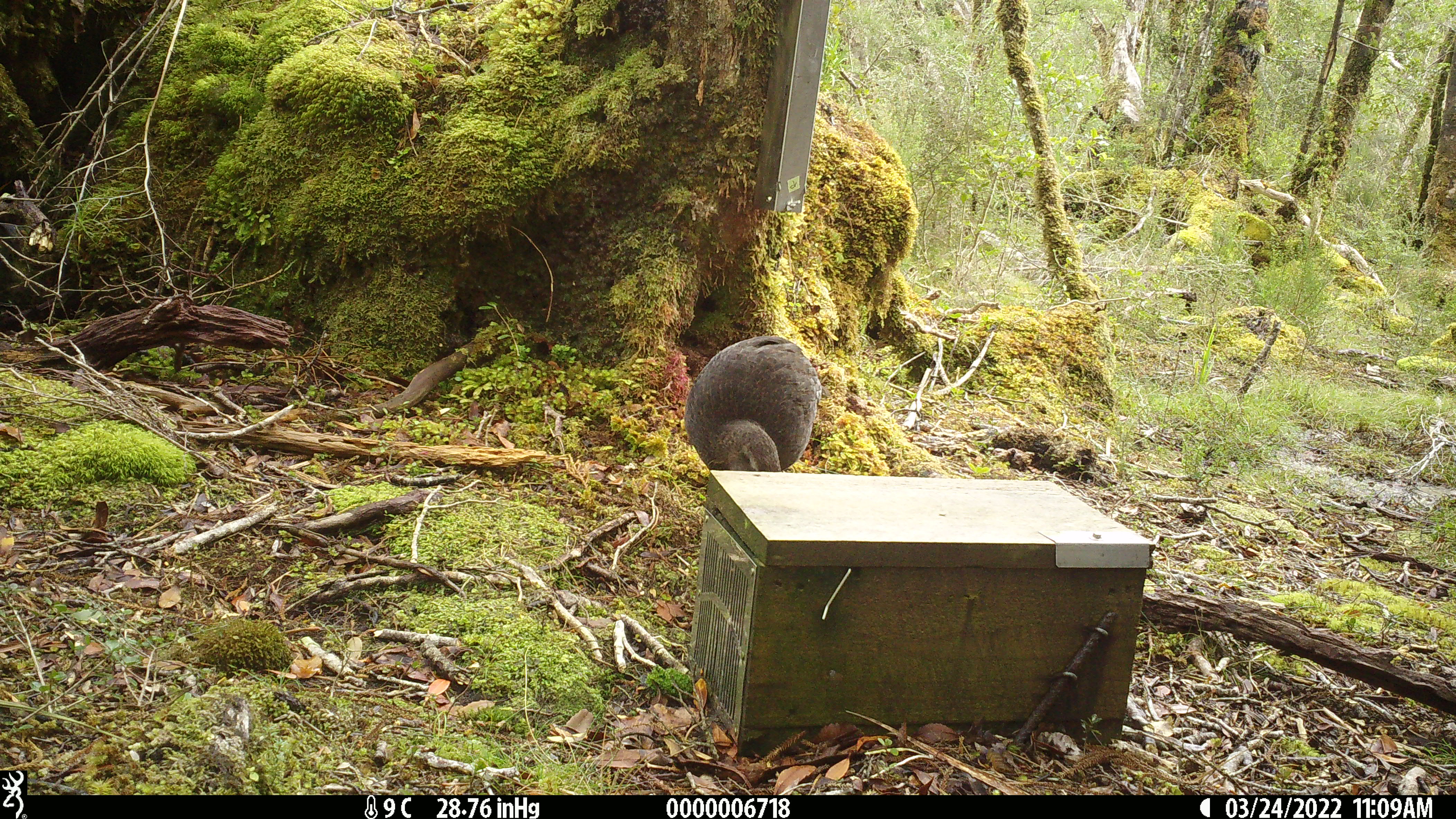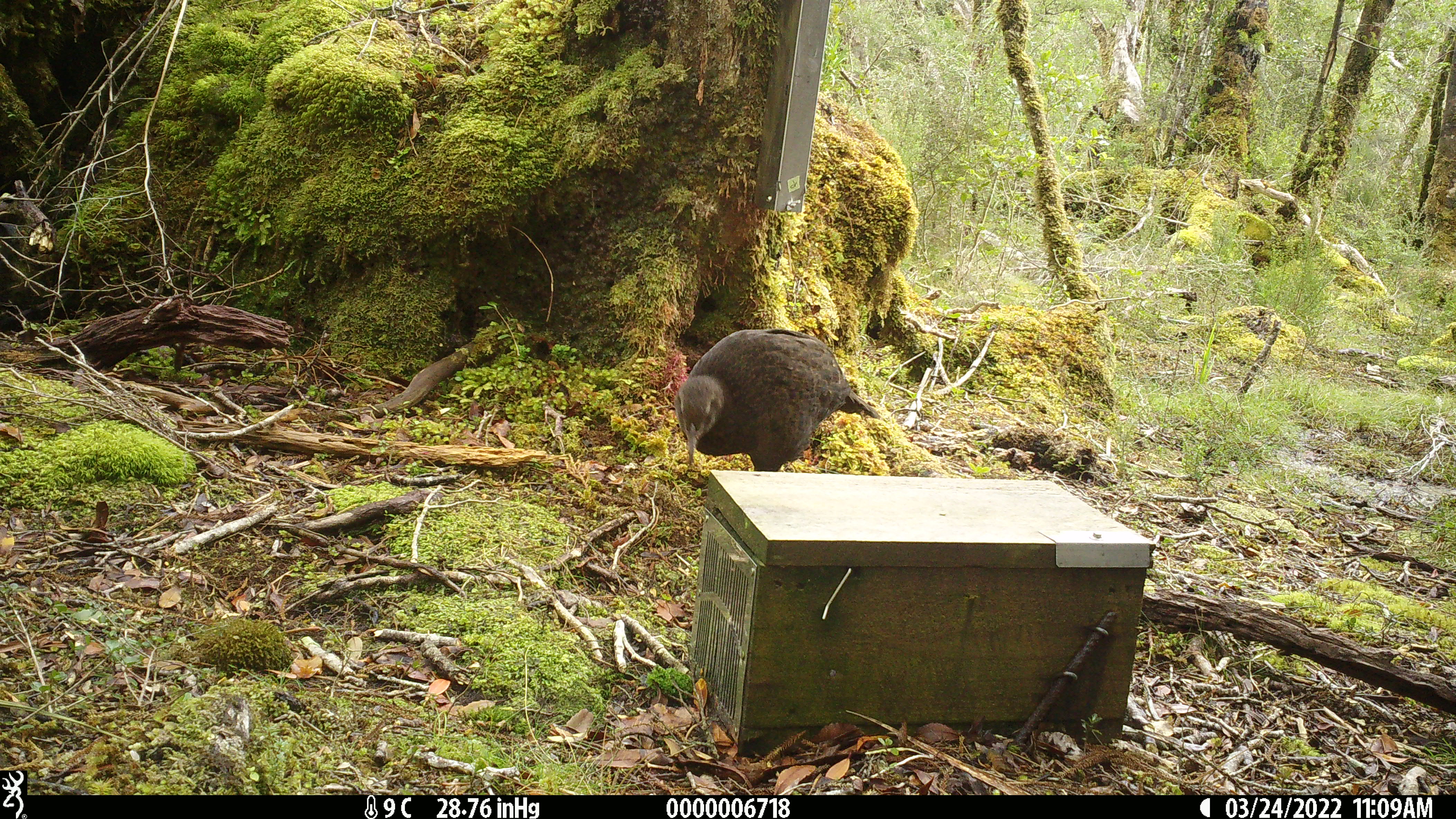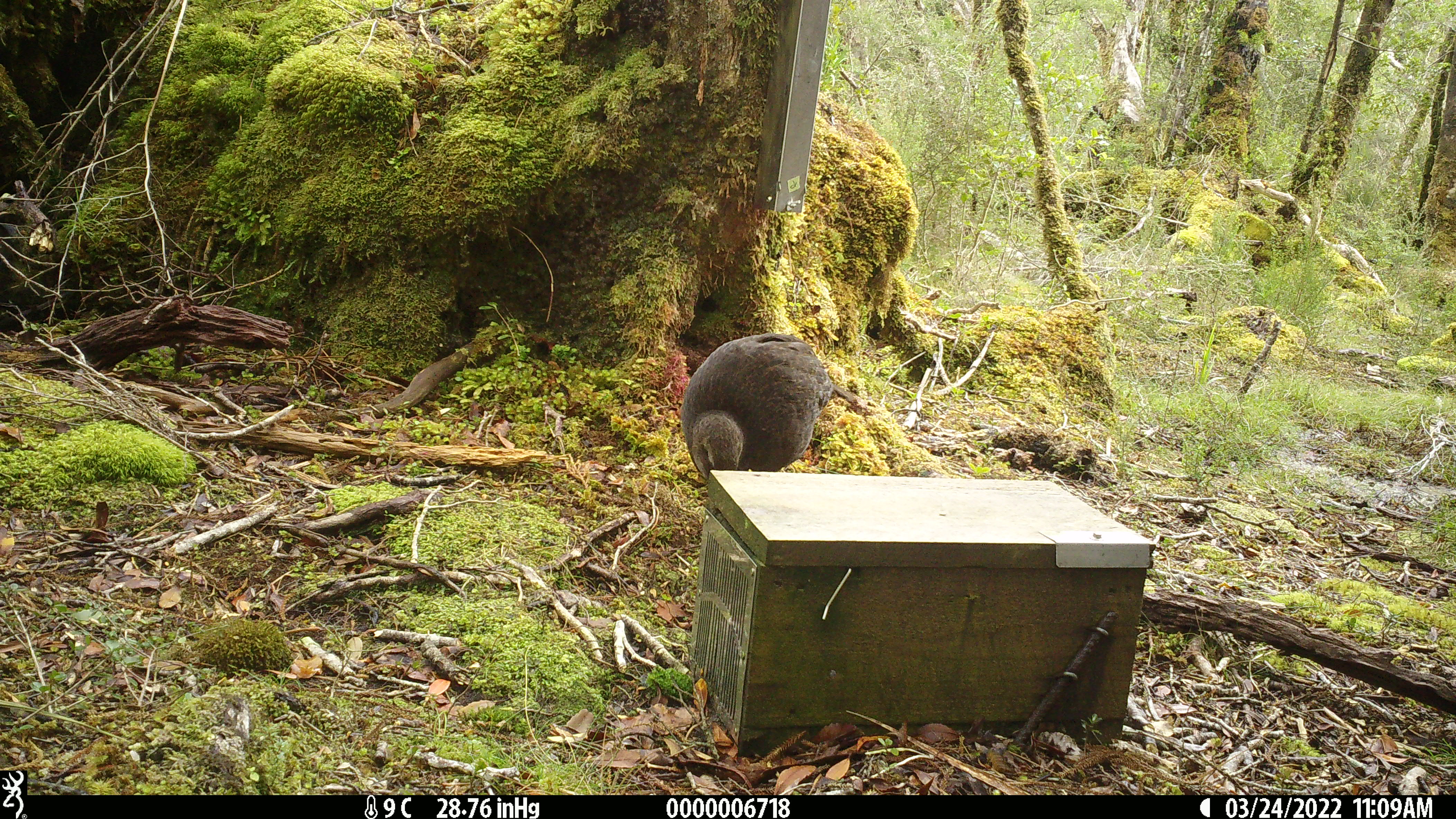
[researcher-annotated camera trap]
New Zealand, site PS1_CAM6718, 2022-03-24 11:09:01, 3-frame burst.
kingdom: Animalia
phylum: Chordata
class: Aves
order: Gruiformes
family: Rallidae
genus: Gallirallus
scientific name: Gallirallus australis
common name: weka